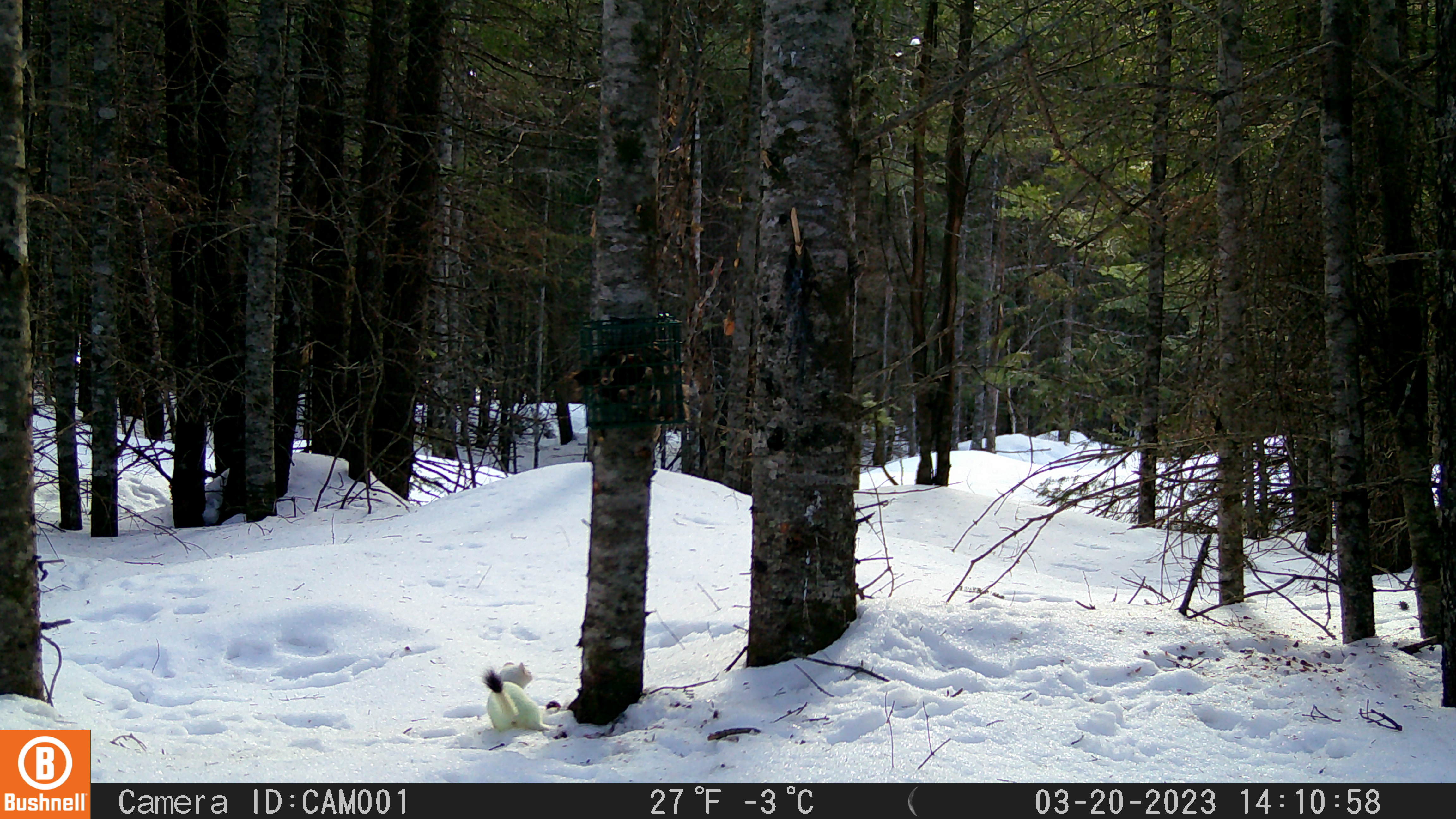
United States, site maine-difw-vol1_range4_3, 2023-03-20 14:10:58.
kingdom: Animalia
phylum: Chordata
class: Mammalia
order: Carnivora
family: Mustelidae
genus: Mustela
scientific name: Mustela richardsonii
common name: short-tailed weasel